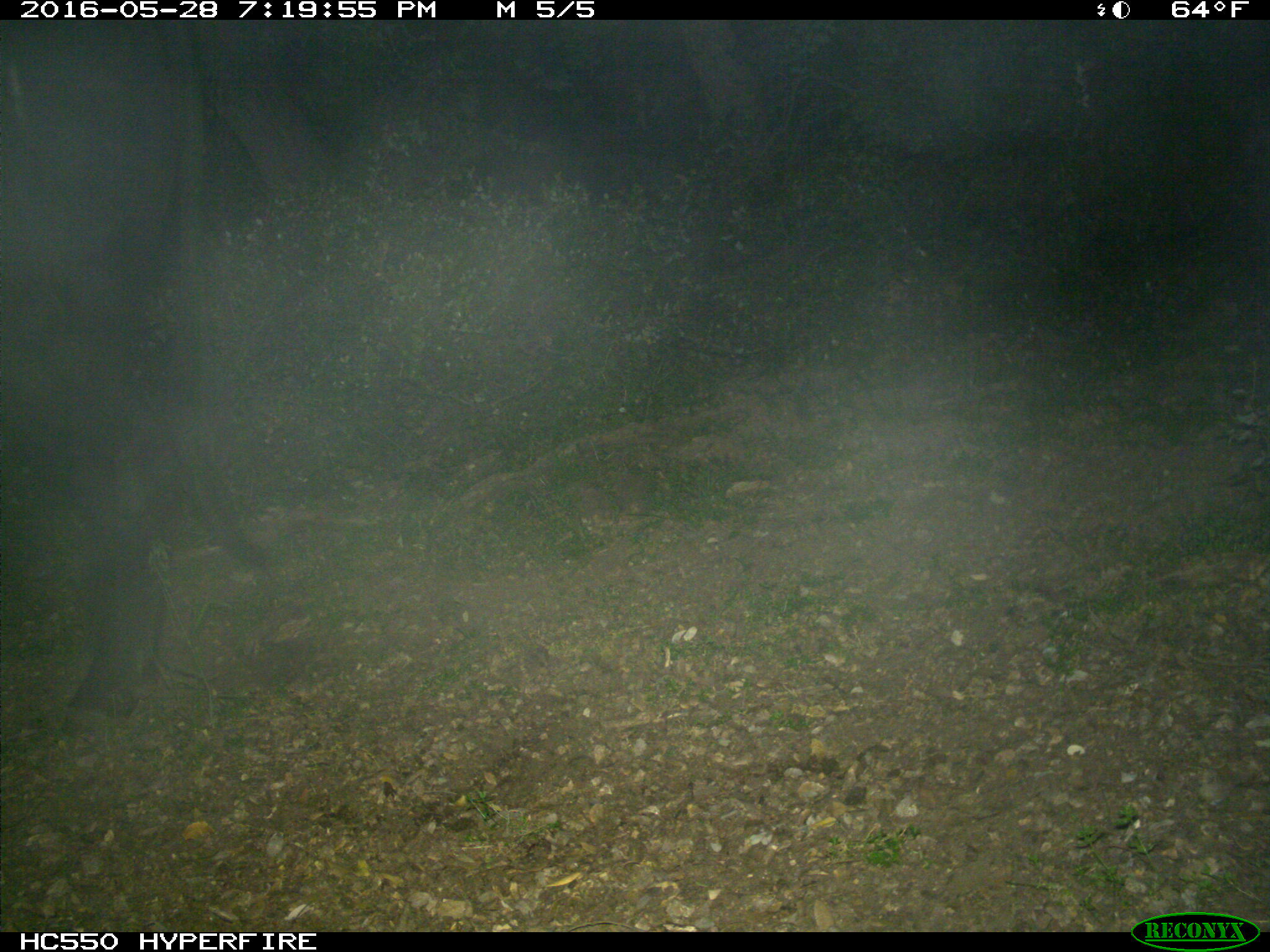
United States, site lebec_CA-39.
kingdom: Animalia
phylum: Chordata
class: Mammalia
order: Artiodactyla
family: Bovidae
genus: Bos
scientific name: Bos taurus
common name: domestic cow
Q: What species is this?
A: Bos taurus (domestic cow).